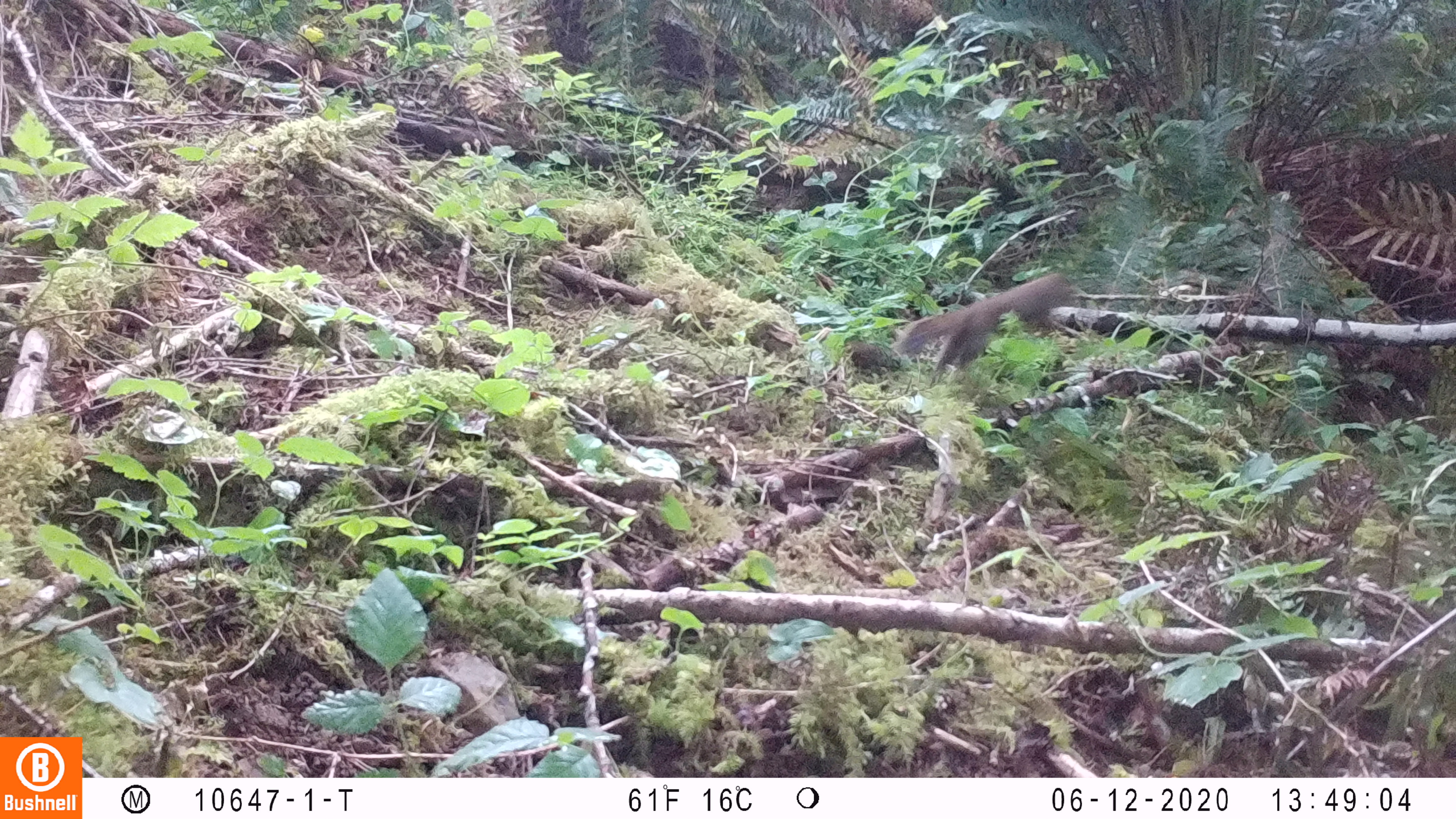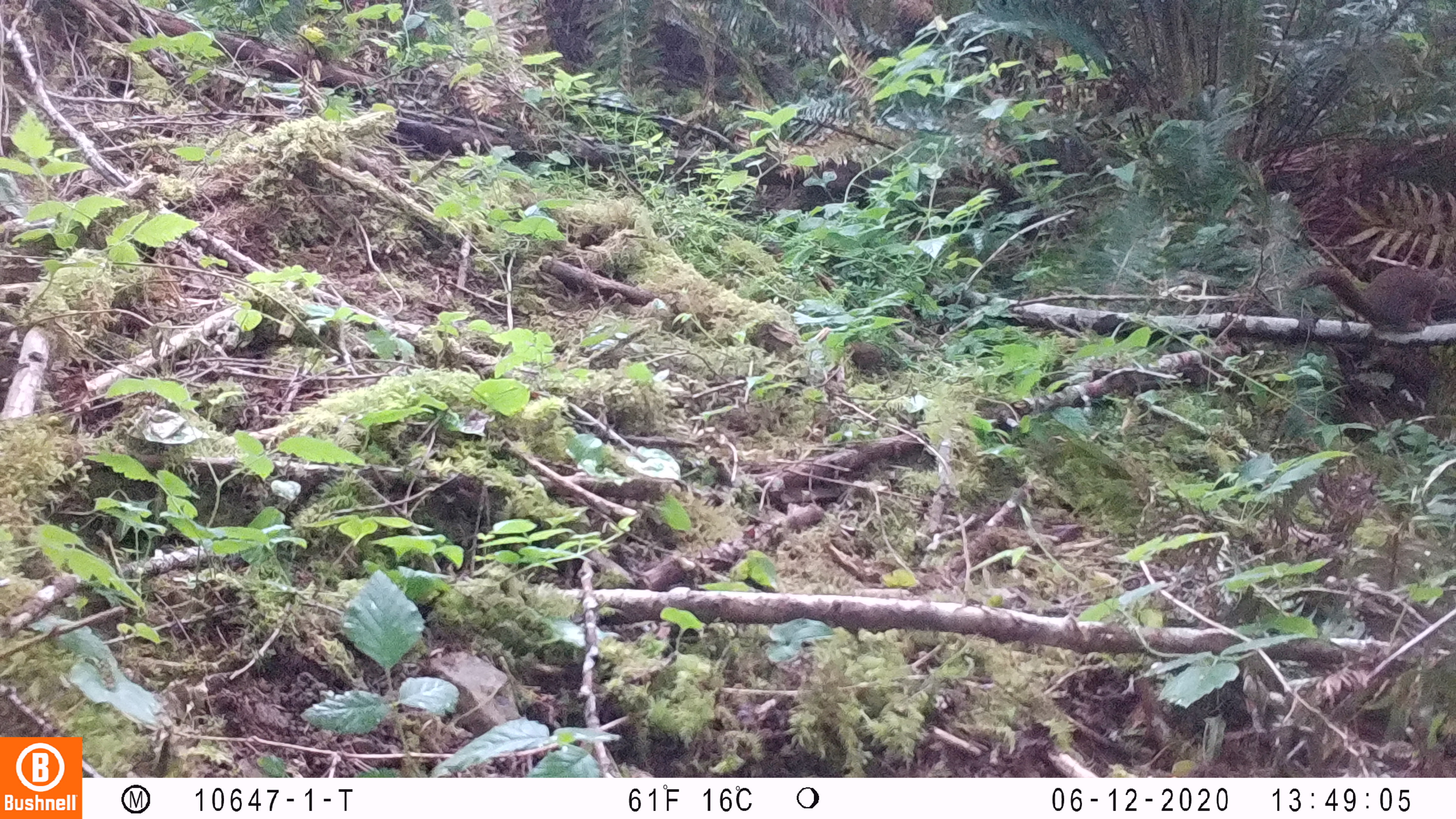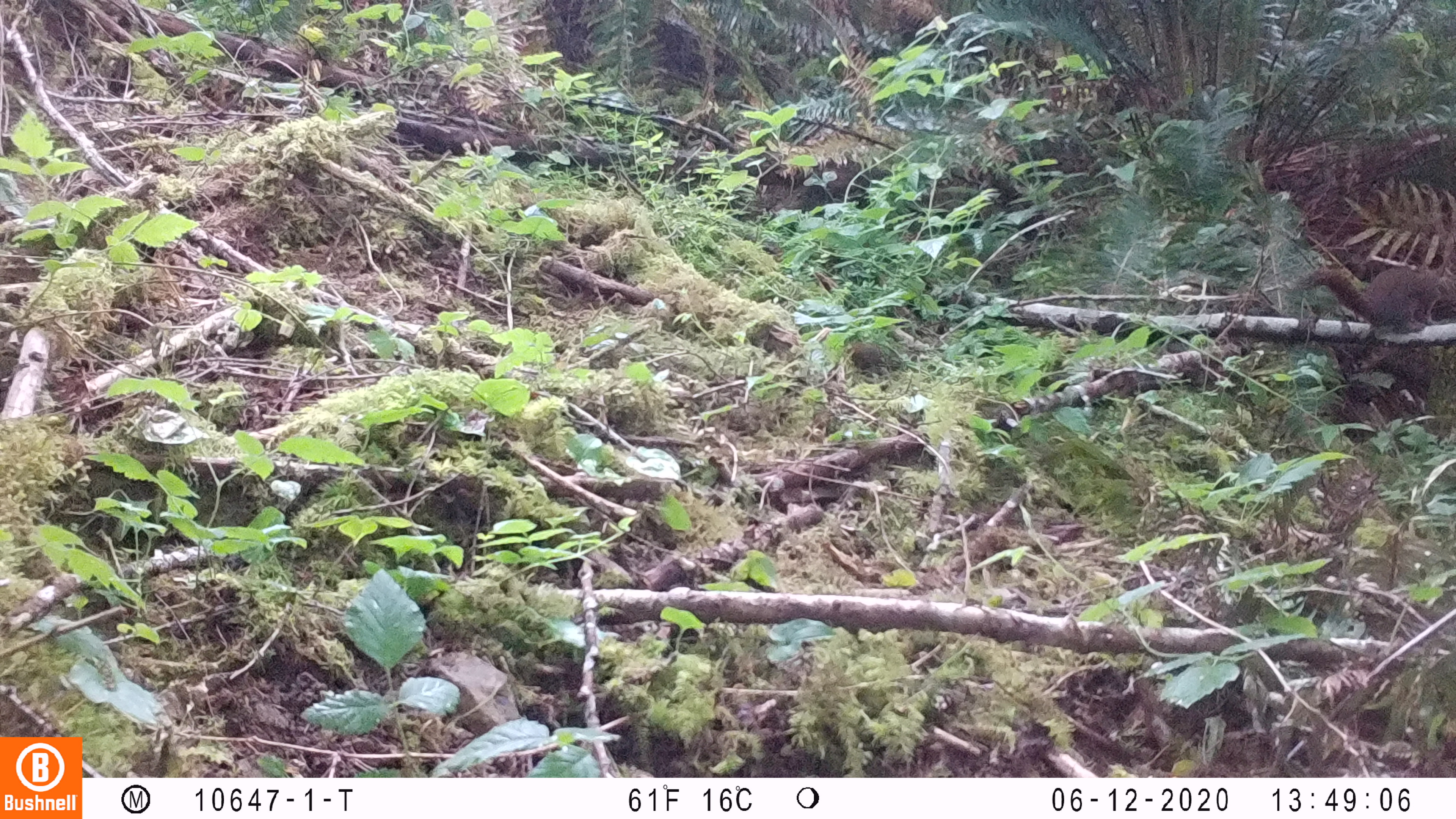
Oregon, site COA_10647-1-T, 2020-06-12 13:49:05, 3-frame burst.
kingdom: Animalia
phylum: Chordata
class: Mammalia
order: Rodentia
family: Sciuridae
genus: Tamiasciurus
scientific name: Tamiasciurus douglasii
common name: douglas squirrel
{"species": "douglas squirrel (Tamiasciurus douglasii)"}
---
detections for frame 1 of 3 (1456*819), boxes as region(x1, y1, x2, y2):
douglas squirrel: region(891, 272, 1074, 375)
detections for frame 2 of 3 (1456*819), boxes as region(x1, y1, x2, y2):
douglas squirrel: region(1290, 262, 1450, 331)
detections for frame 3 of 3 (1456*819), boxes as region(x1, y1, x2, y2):
douglas squirrel: region(1290, 265, 1450, 338)